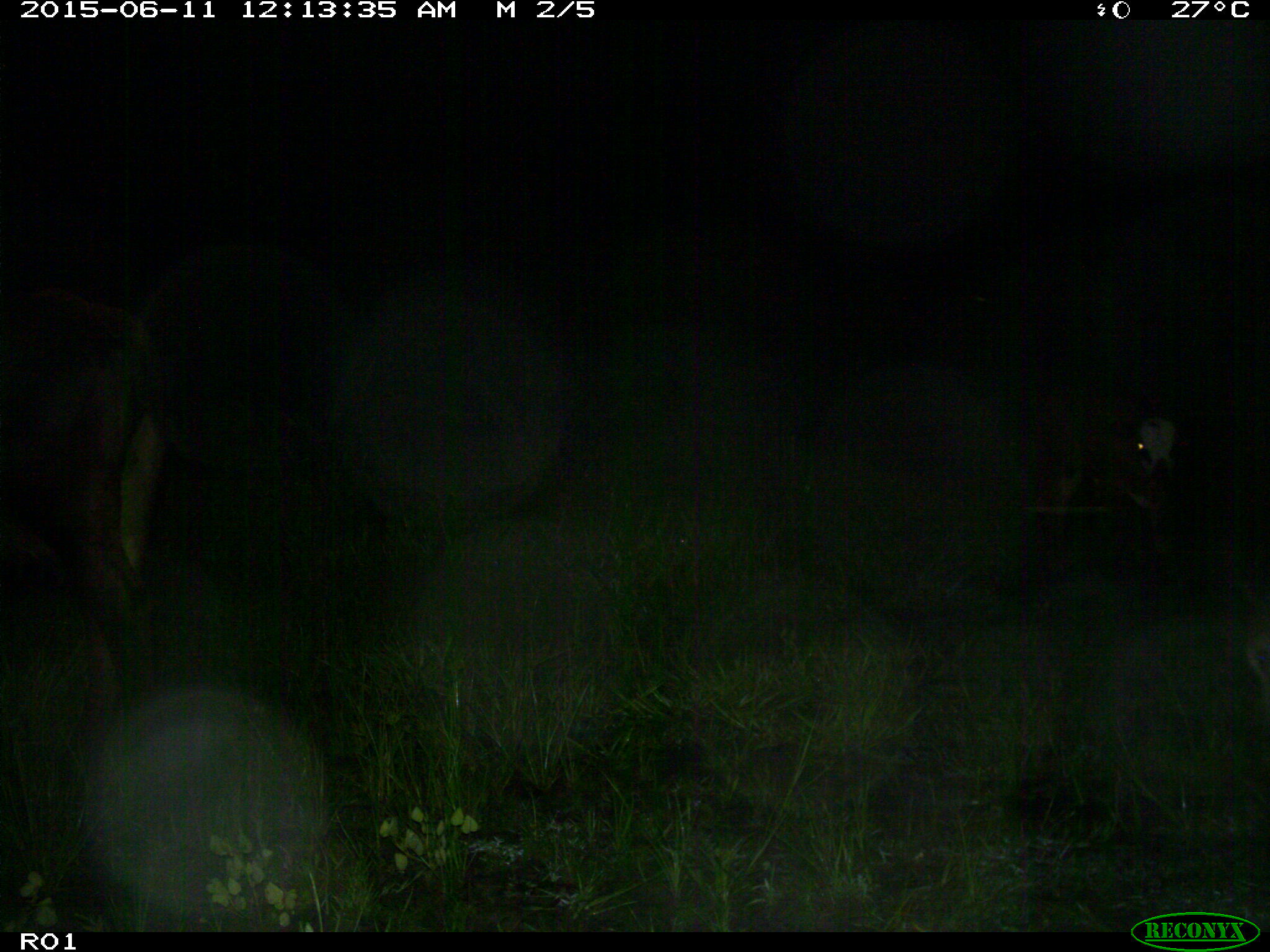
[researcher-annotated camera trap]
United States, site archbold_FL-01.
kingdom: Animalia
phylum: Chordata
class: Mammalia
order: Artiodactyla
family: Bovidae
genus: Bos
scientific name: Bos taurus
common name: domestic cow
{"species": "Bos taurus (domestic cow)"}